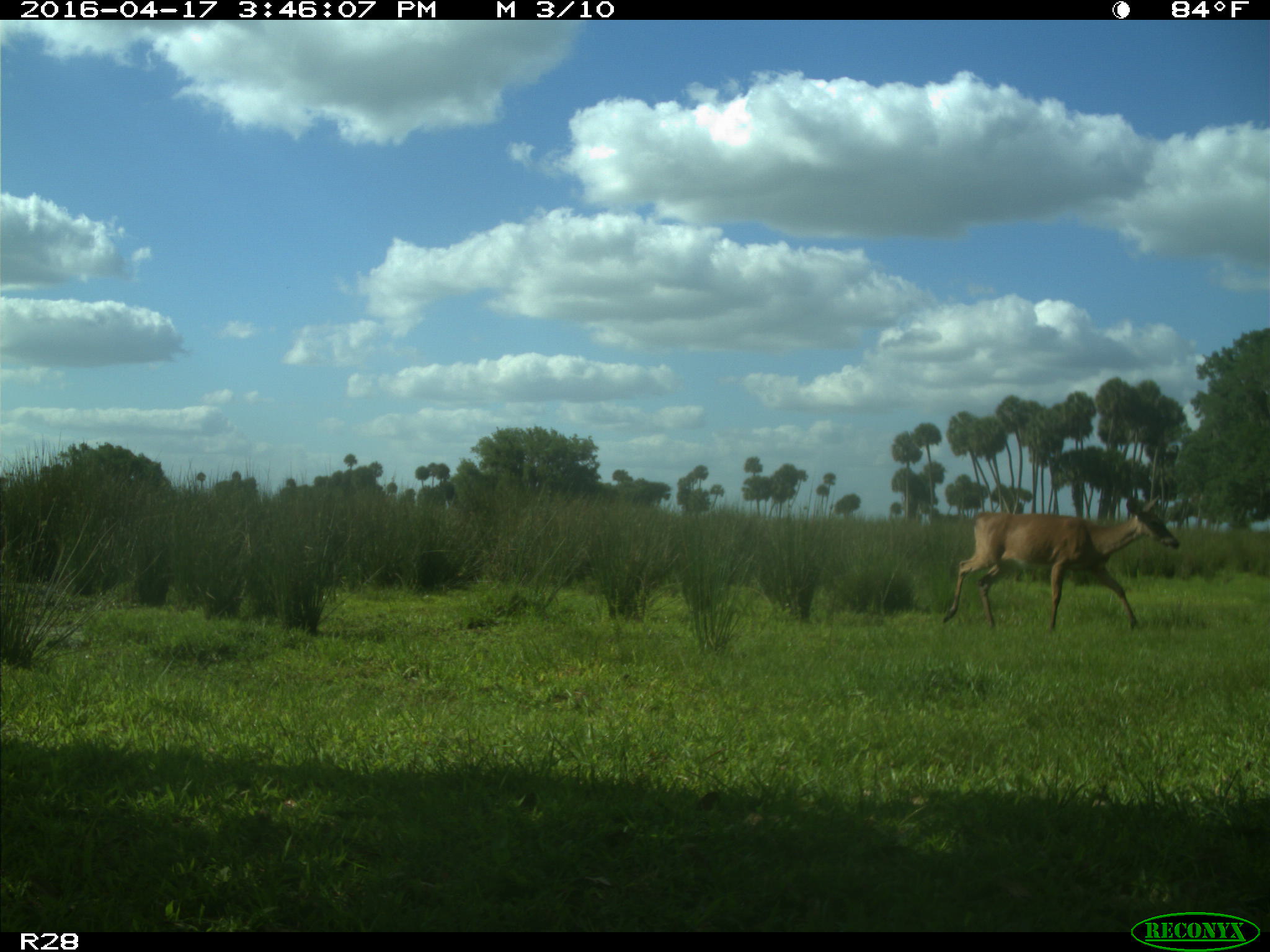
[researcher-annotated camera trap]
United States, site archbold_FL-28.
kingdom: Animalia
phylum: Chordata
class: Mammalia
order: Artiodactyla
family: Cervidae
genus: Odocoileus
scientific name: Odocoileus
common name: deer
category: unidentified deer